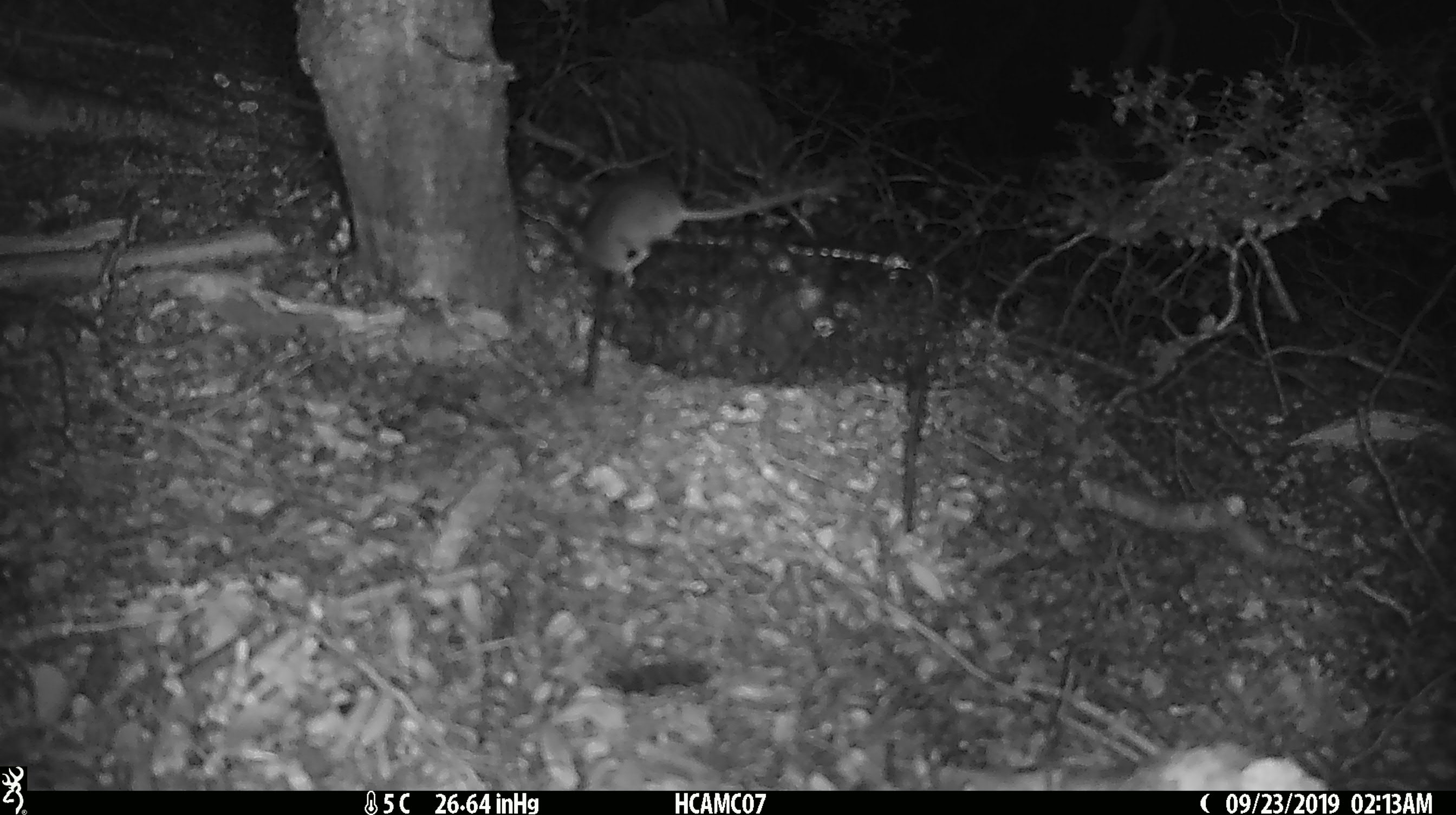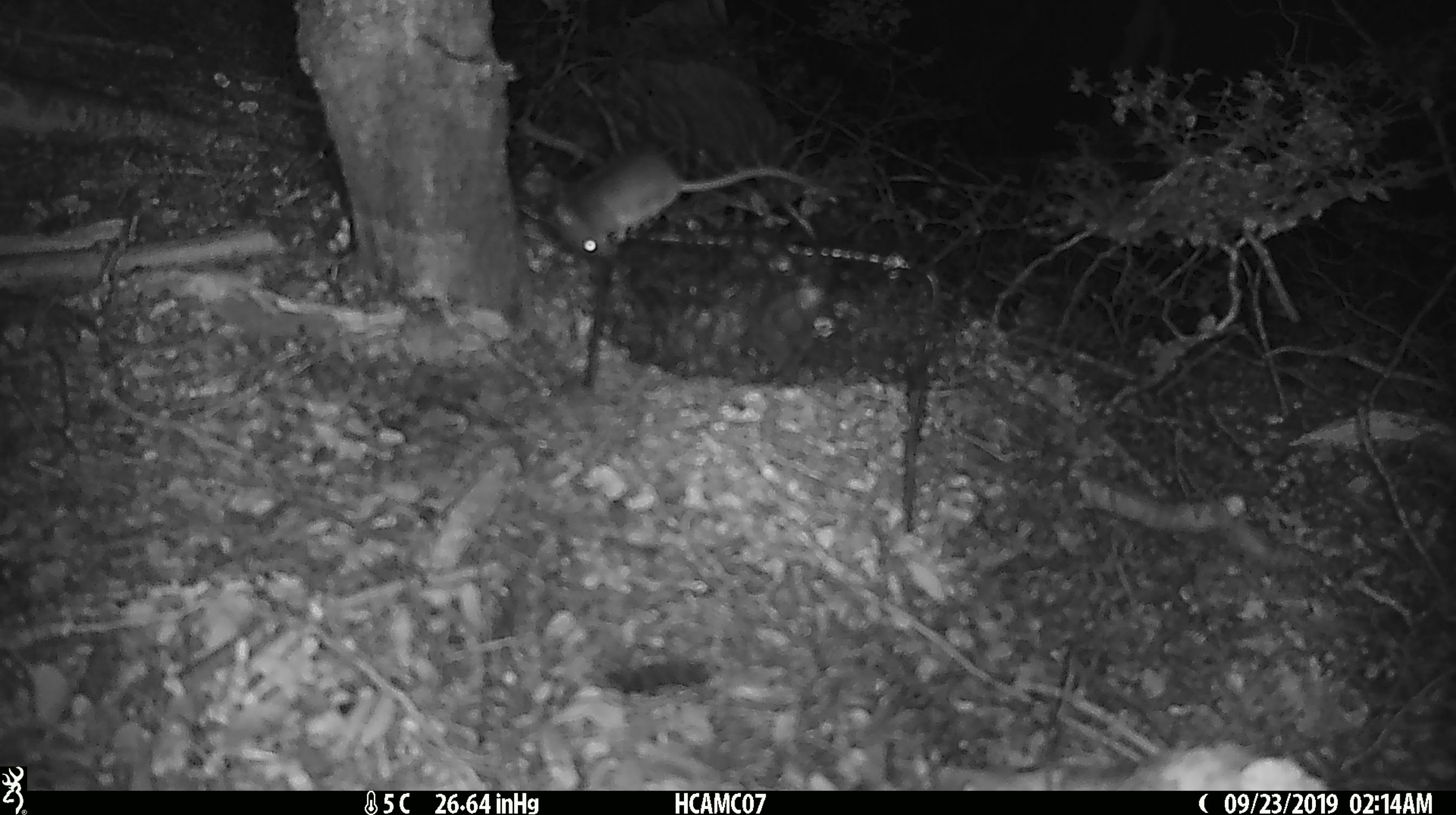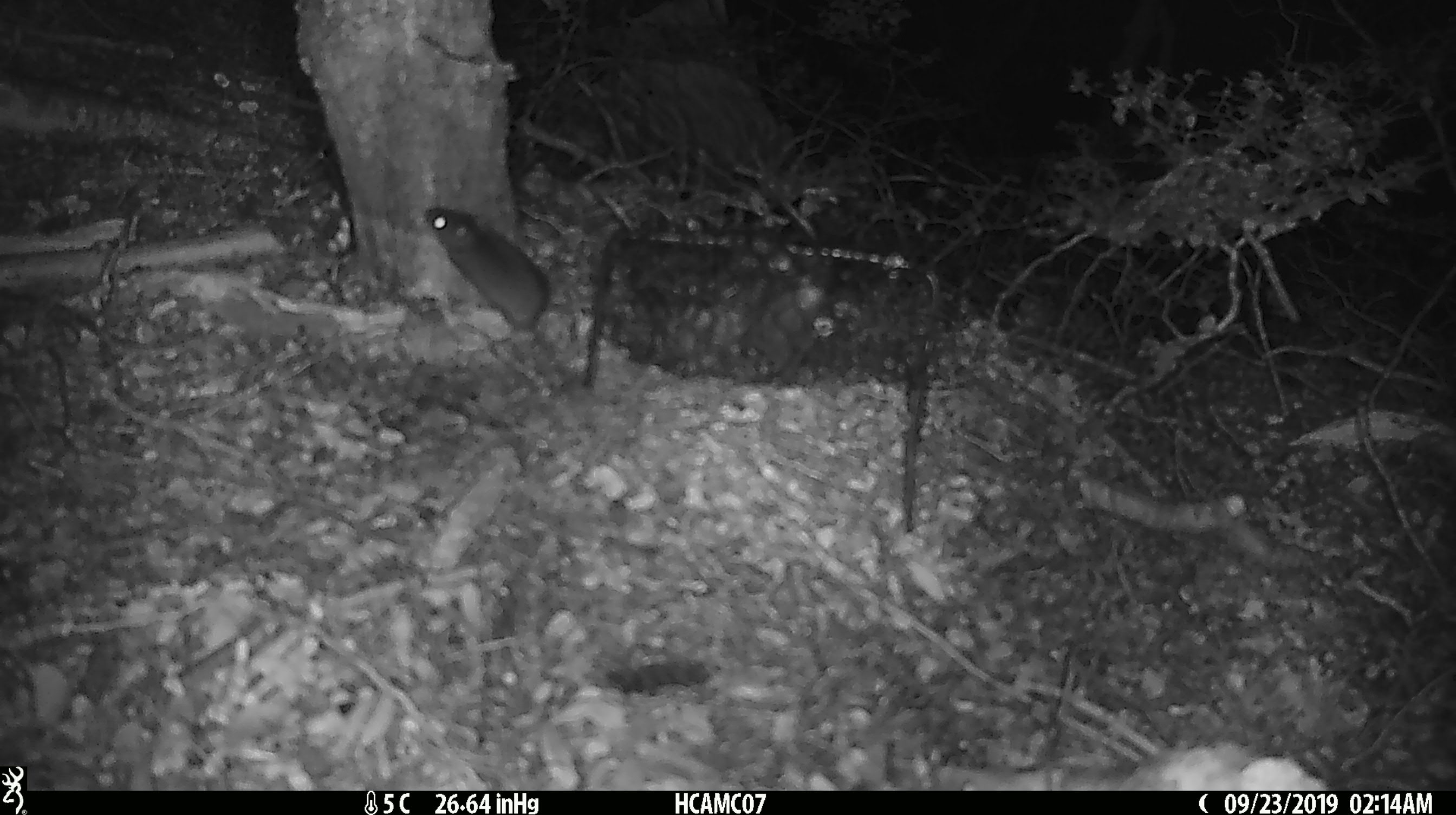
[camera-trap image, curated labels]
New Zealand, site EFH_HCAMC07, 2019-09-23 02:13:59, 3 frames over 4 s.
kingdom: Animalia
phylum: Chordata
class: Mammalia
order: Rodentia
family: Muridae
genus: Mus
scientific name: Mus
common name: mouse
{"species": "mouse (Mus)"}